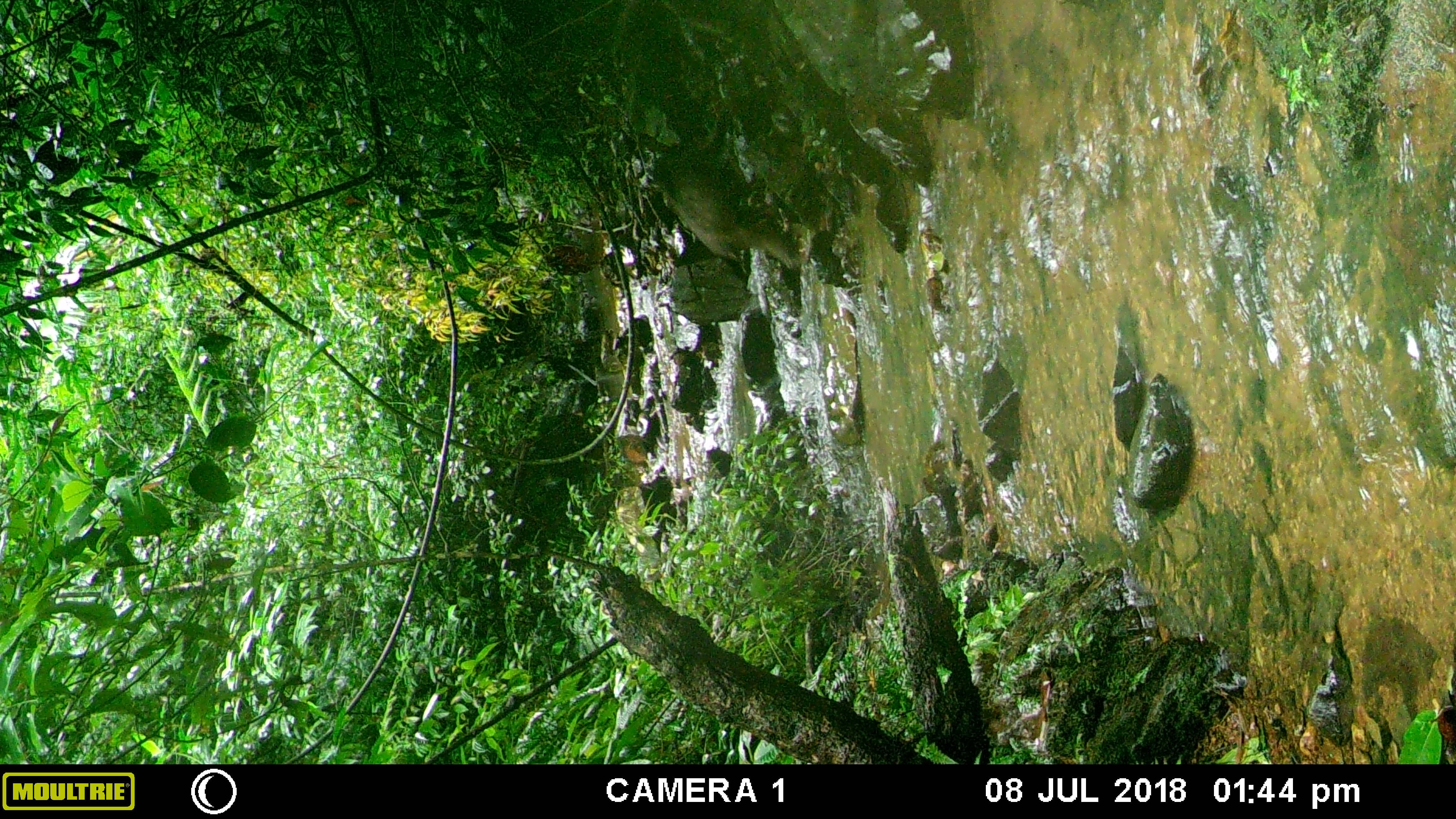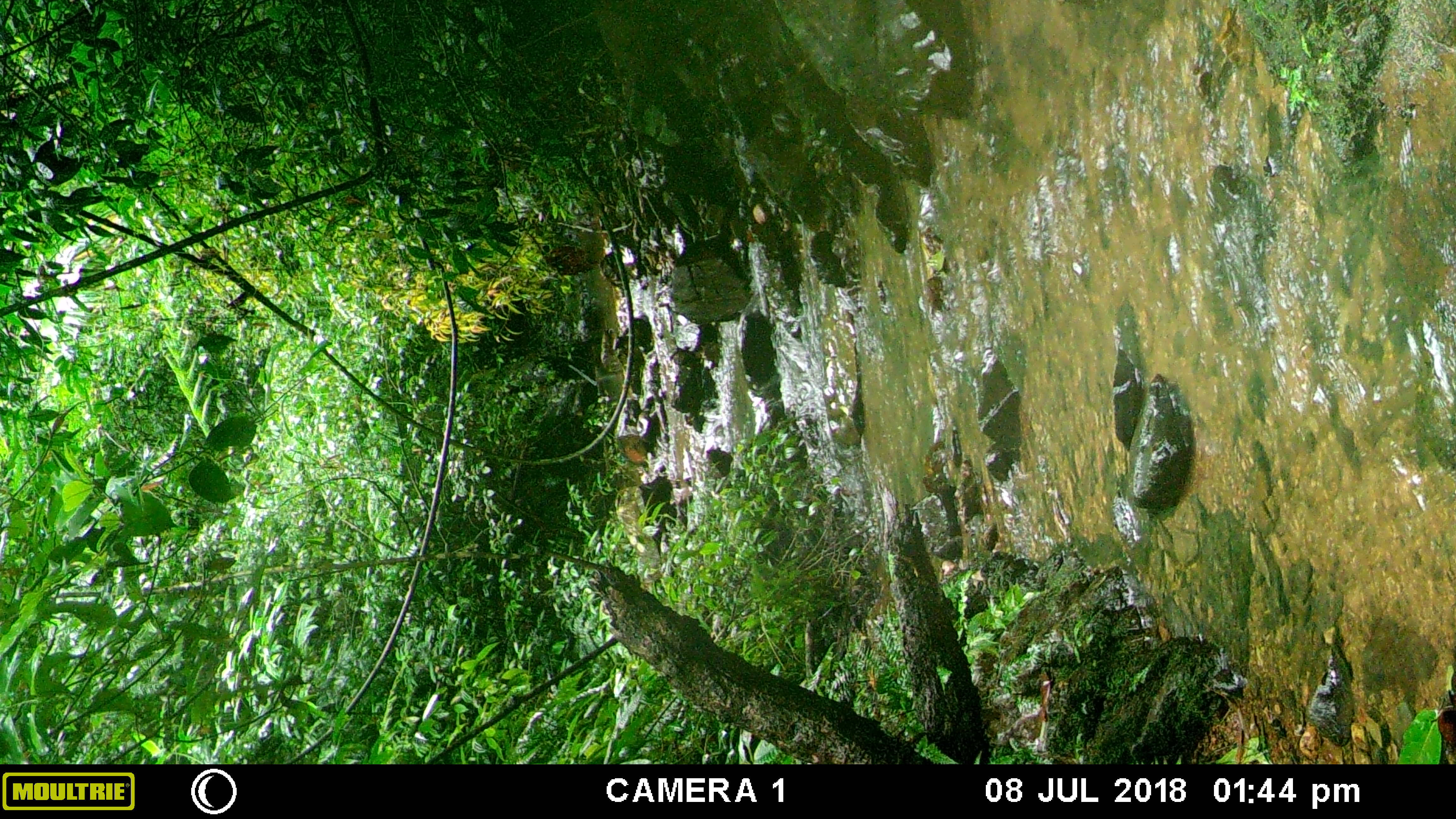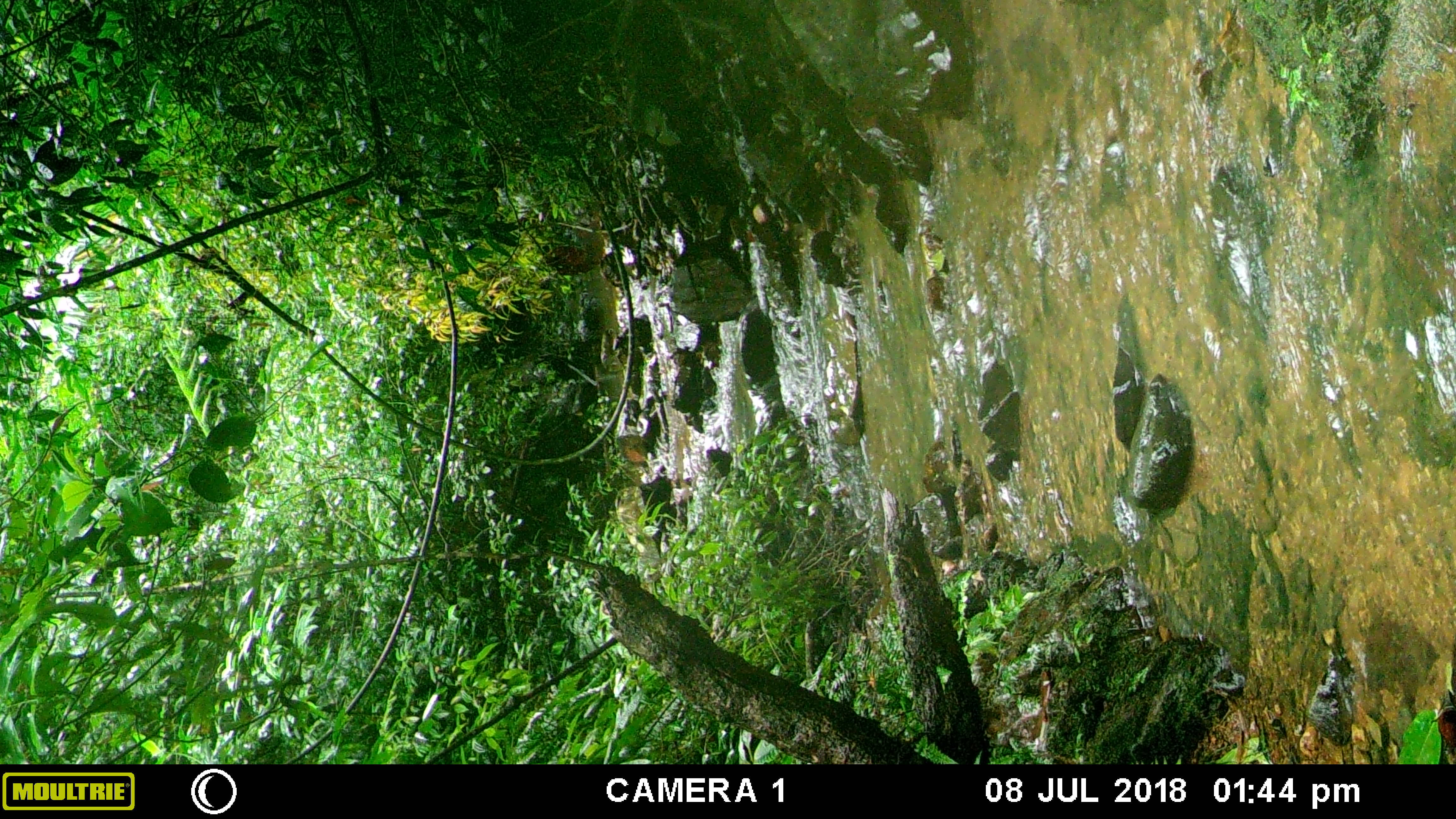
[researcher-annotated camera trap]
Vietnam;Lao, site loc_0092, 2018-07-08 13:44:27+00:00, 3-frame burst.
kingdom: Animalia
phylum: Chordata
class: Mammalia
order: Primates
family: Cercopithecidae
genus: Macaca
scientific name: Macaca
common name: macaque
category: unidentified macaque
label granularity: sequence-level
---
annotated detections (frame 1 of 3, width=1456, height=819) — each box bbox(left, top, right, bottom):
unidentified macaque: bbox(652, 130, 800, 269)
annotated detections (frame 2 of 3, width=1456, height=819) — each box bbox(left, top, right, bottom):
unidentified macaque: bbox(598, 0, 713, 101)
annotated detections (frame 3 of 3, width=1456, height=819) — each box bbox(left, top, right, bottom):
unidentified macaque: bbox(614, 0, 652, 51)